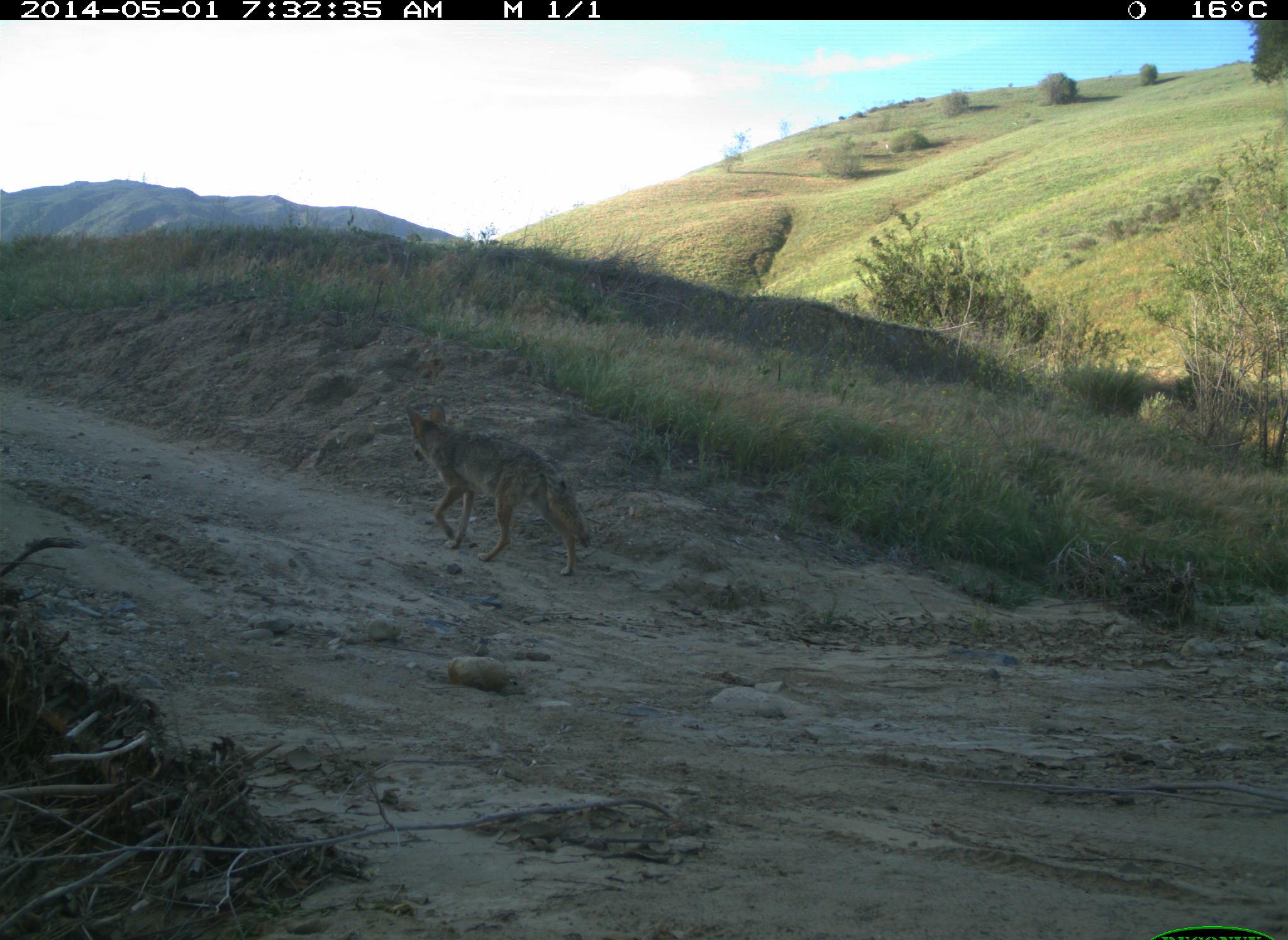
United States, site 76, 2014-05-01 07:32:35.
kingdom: Animalia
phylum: Chordata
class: Mammalia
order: Carnivora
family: Canidae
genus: Canis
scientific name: Canis latrans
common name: coyote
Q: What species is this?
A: Coyote (Canis latrans).